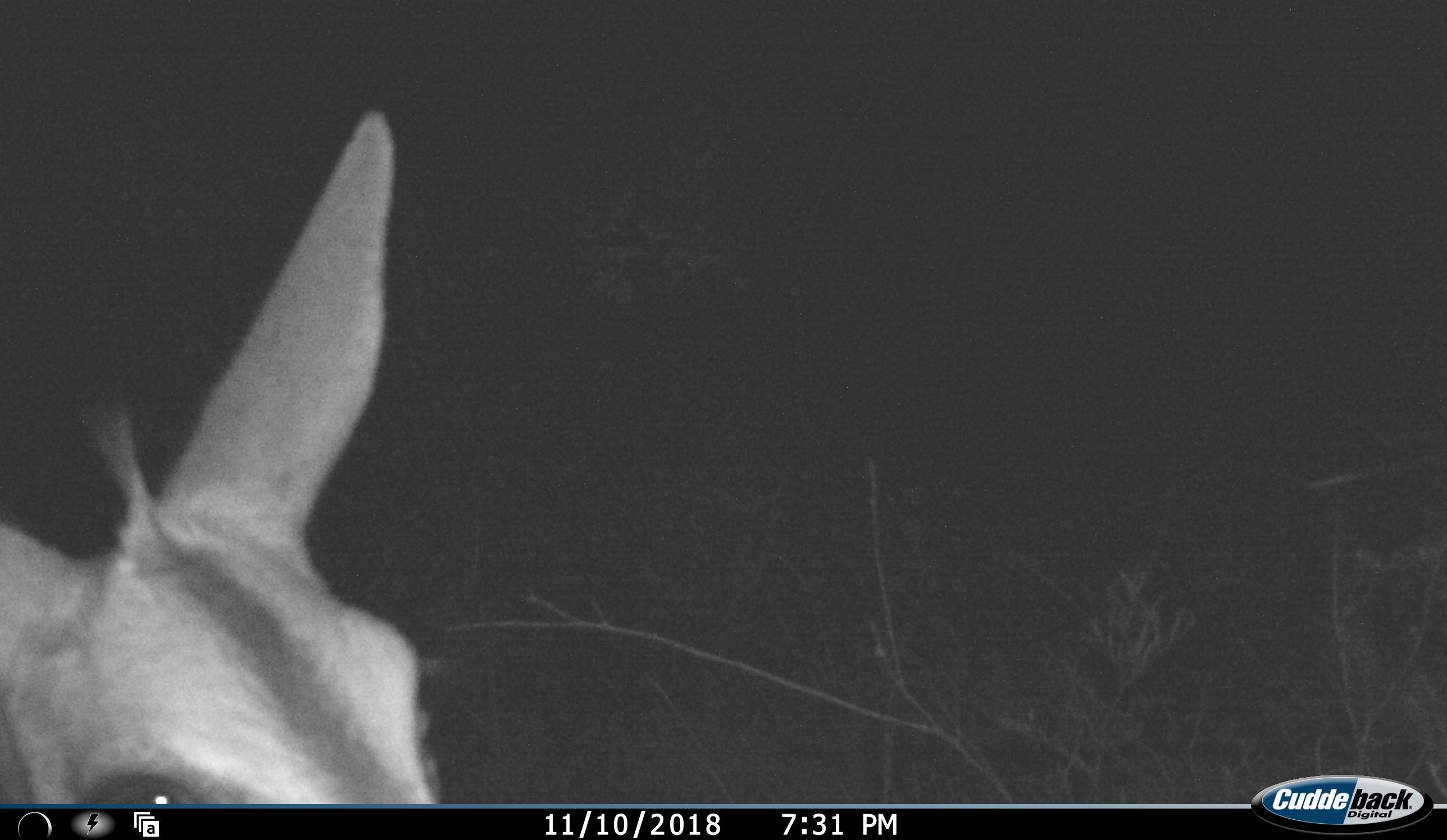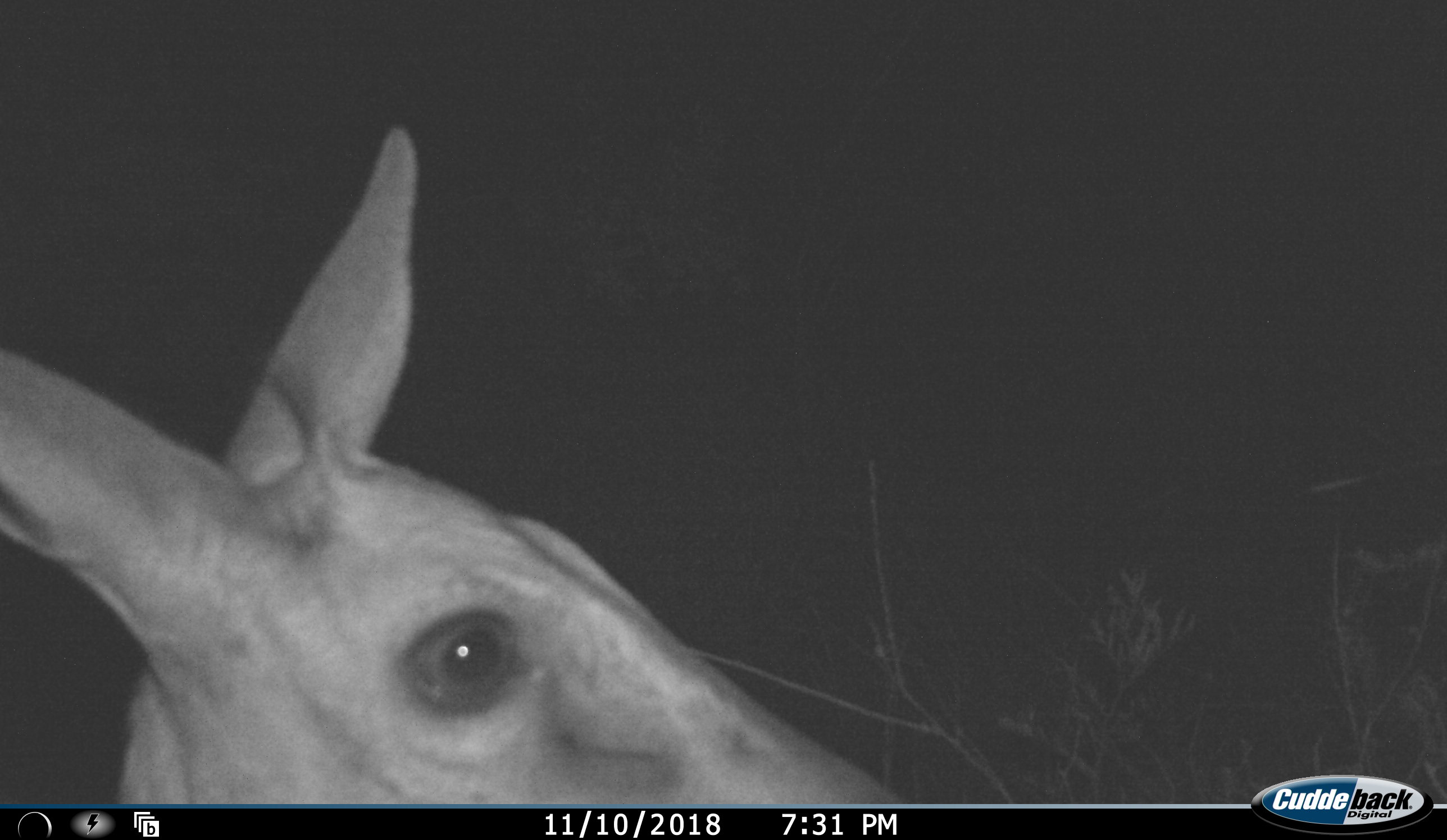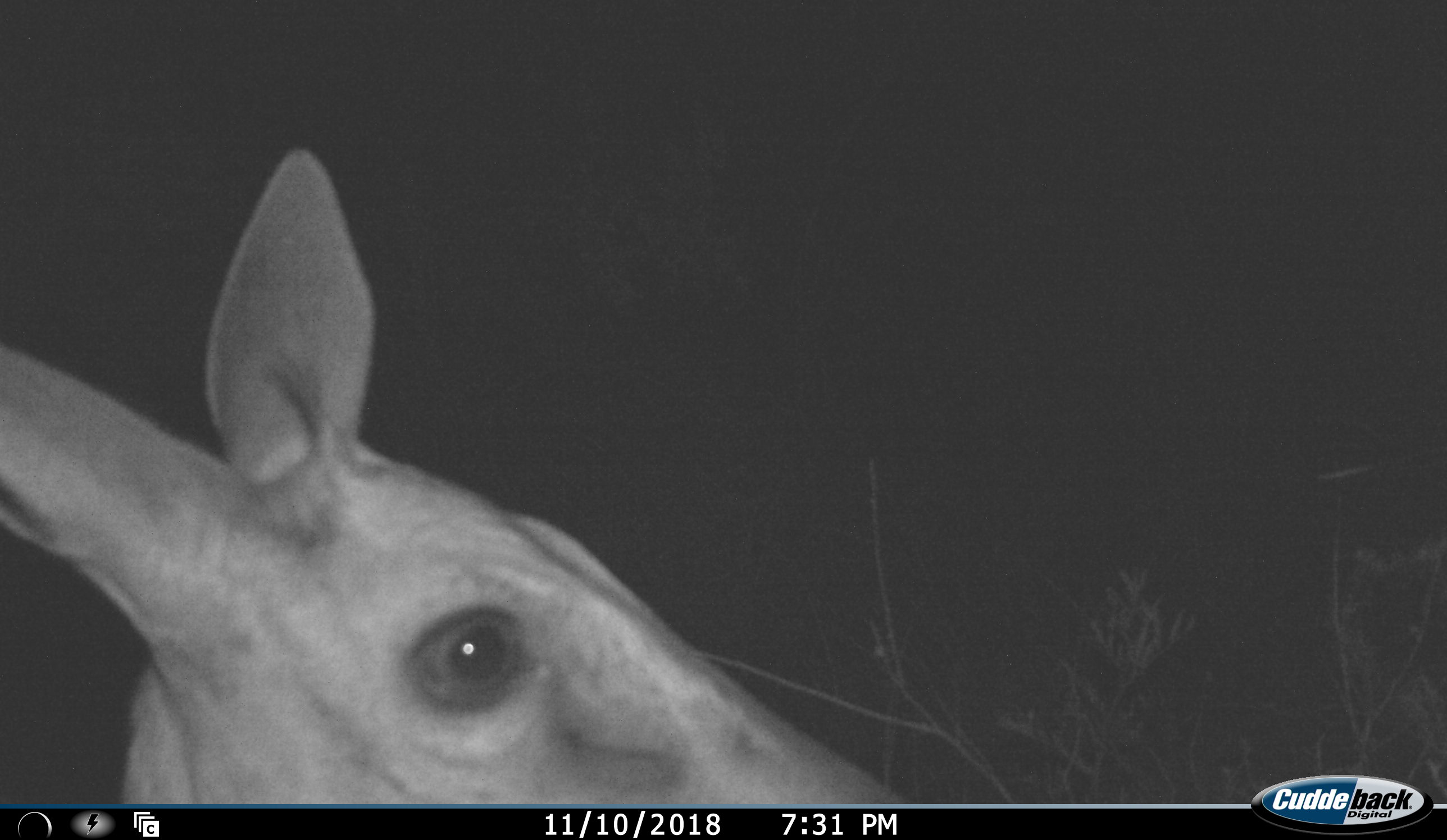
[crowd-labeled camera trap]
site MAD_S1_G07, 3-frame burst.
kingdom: Animalia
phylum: Chordata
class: Mammalia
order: Artiodactyla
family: Bovidae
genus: Sylvicapra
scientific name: Sylvicapra grimmia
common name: common duiker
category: duikercommongrey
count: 1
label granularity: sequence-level